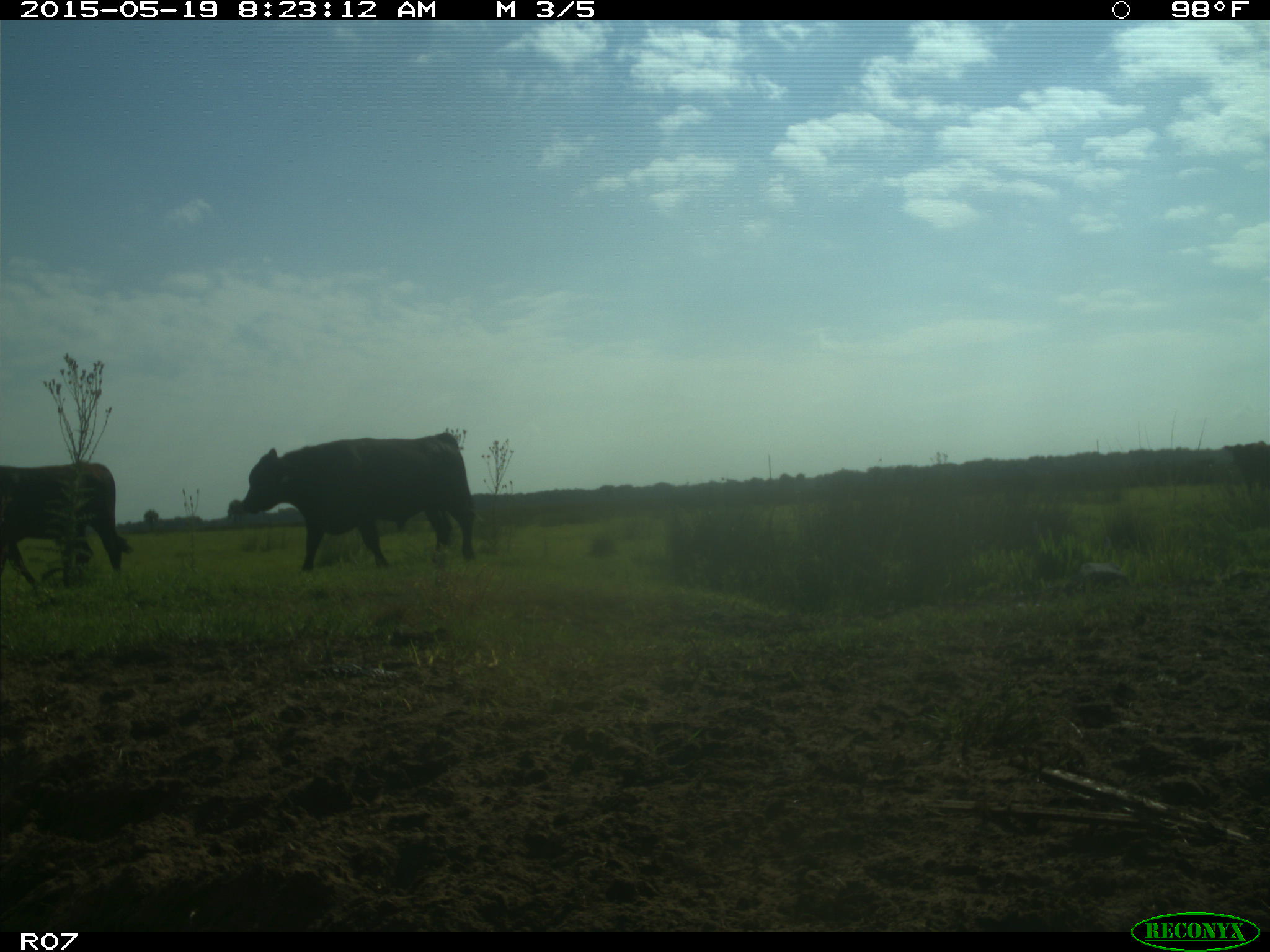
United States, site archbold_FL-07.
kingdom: Animalia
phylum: Chordata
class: Mammalia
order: Artiodactyla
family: Bovidae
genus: Bos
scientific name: Bos taurus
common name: domestic cow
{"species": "Bos taurus (domestic cow)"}